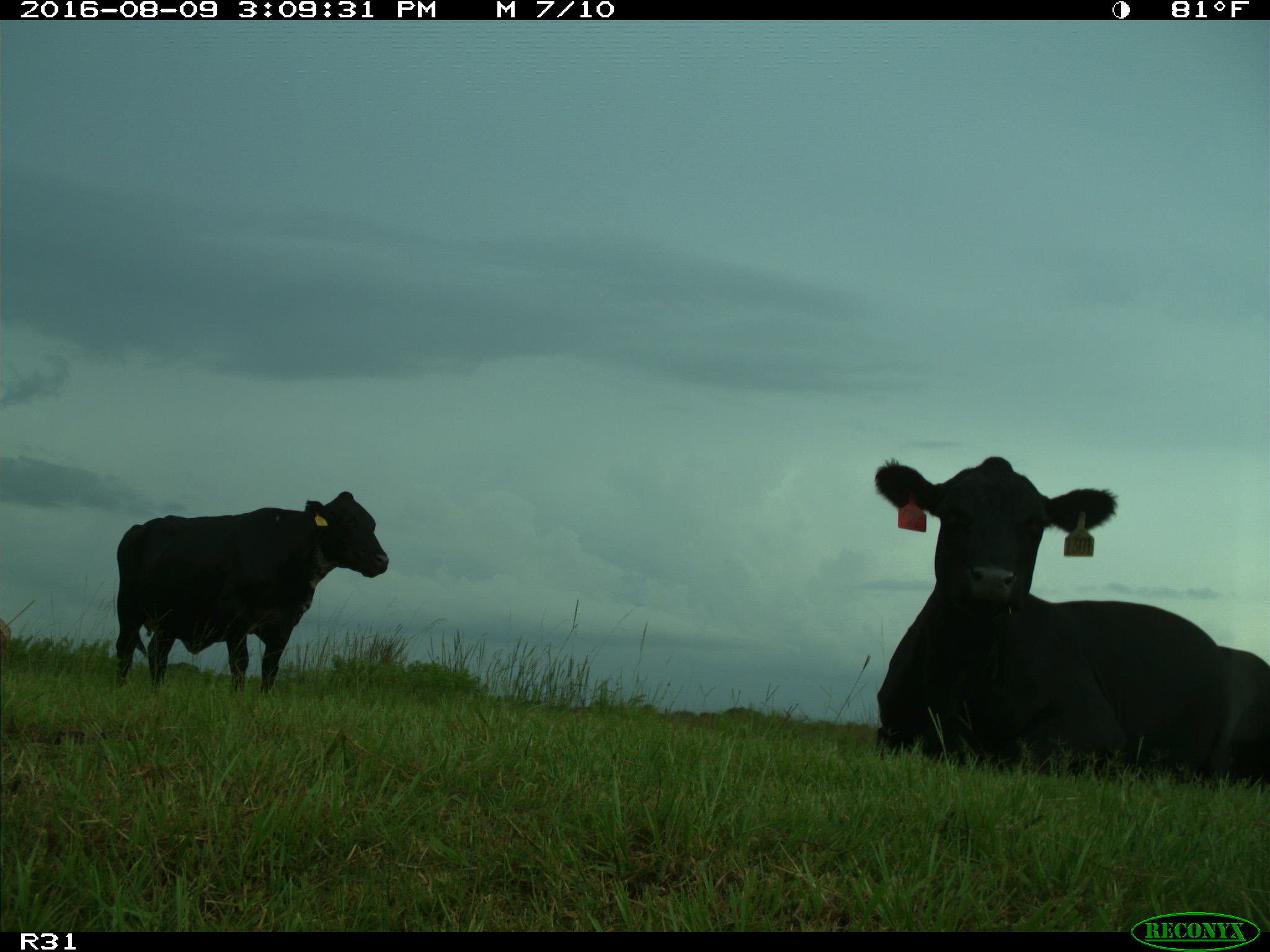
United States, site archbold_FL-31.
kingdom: Animalia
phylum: Chordata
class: Mammalia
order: Artiodactyla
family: Bovidae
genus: Bos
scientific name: Bos taurus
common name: domestic cow